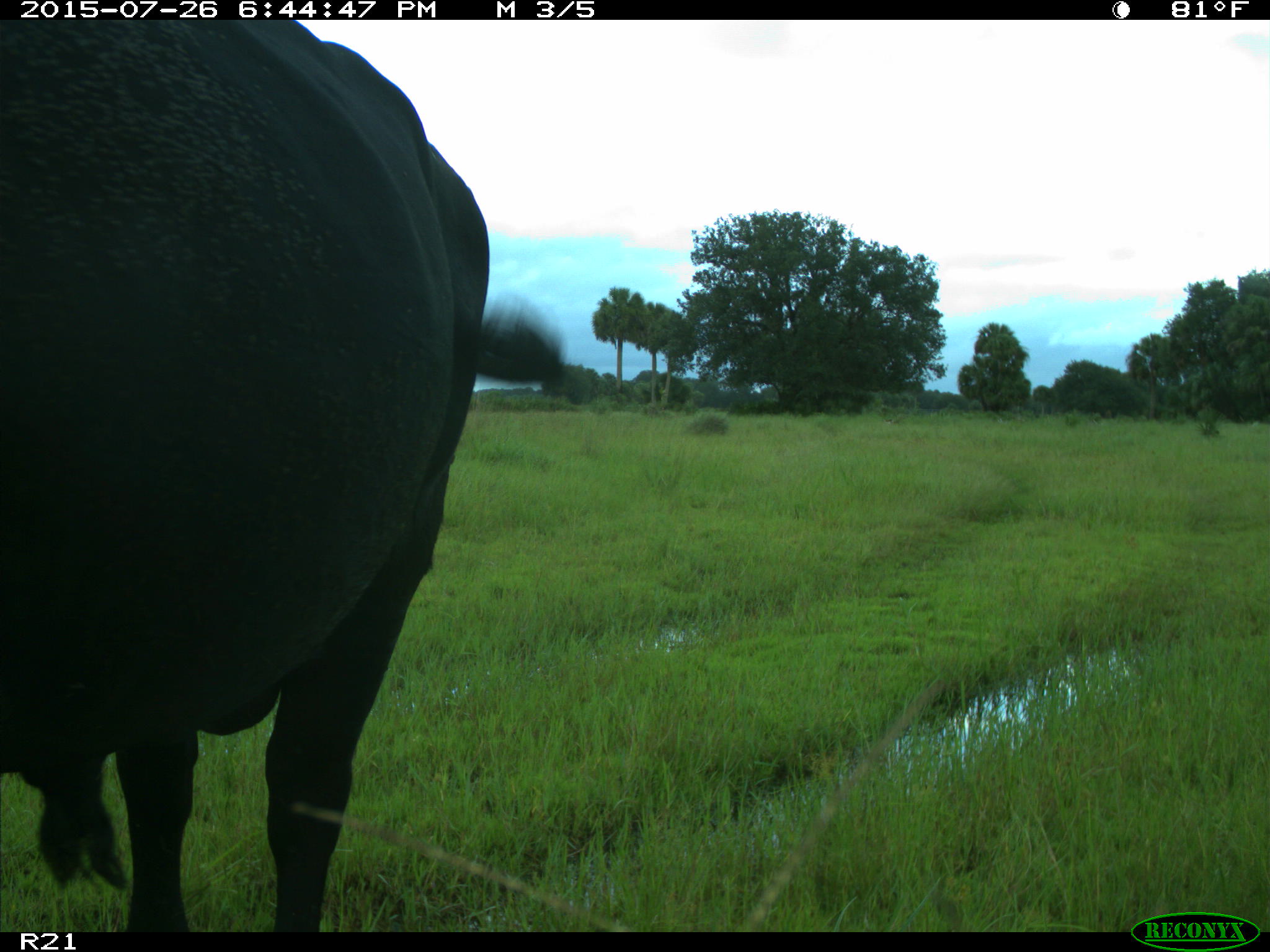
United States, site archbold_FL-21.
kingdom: Animalia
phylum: Chordata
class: Mammalia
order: Artiodactyla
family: Bovidae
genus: Bos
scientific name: Bos taurus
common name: domestic cow